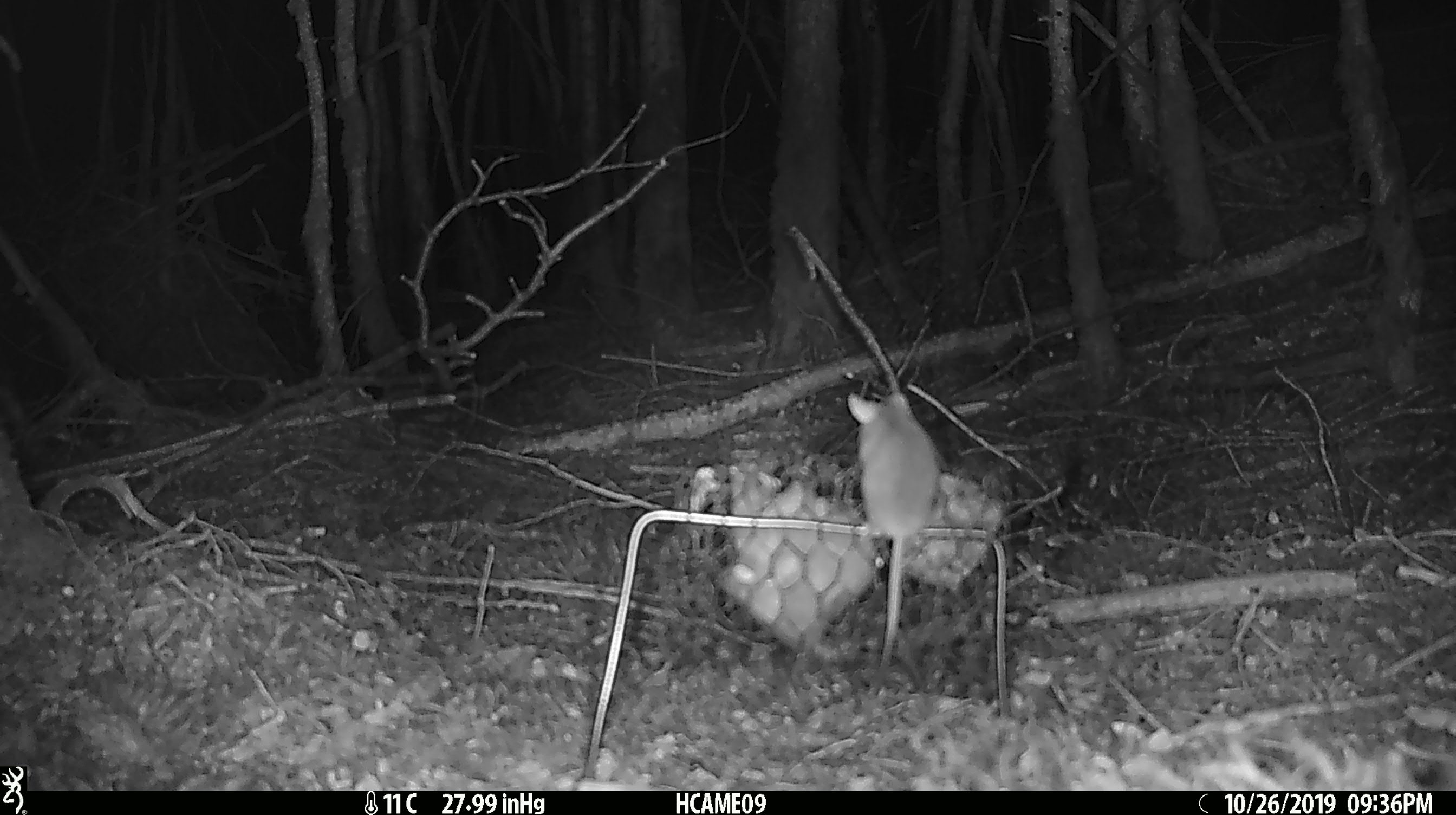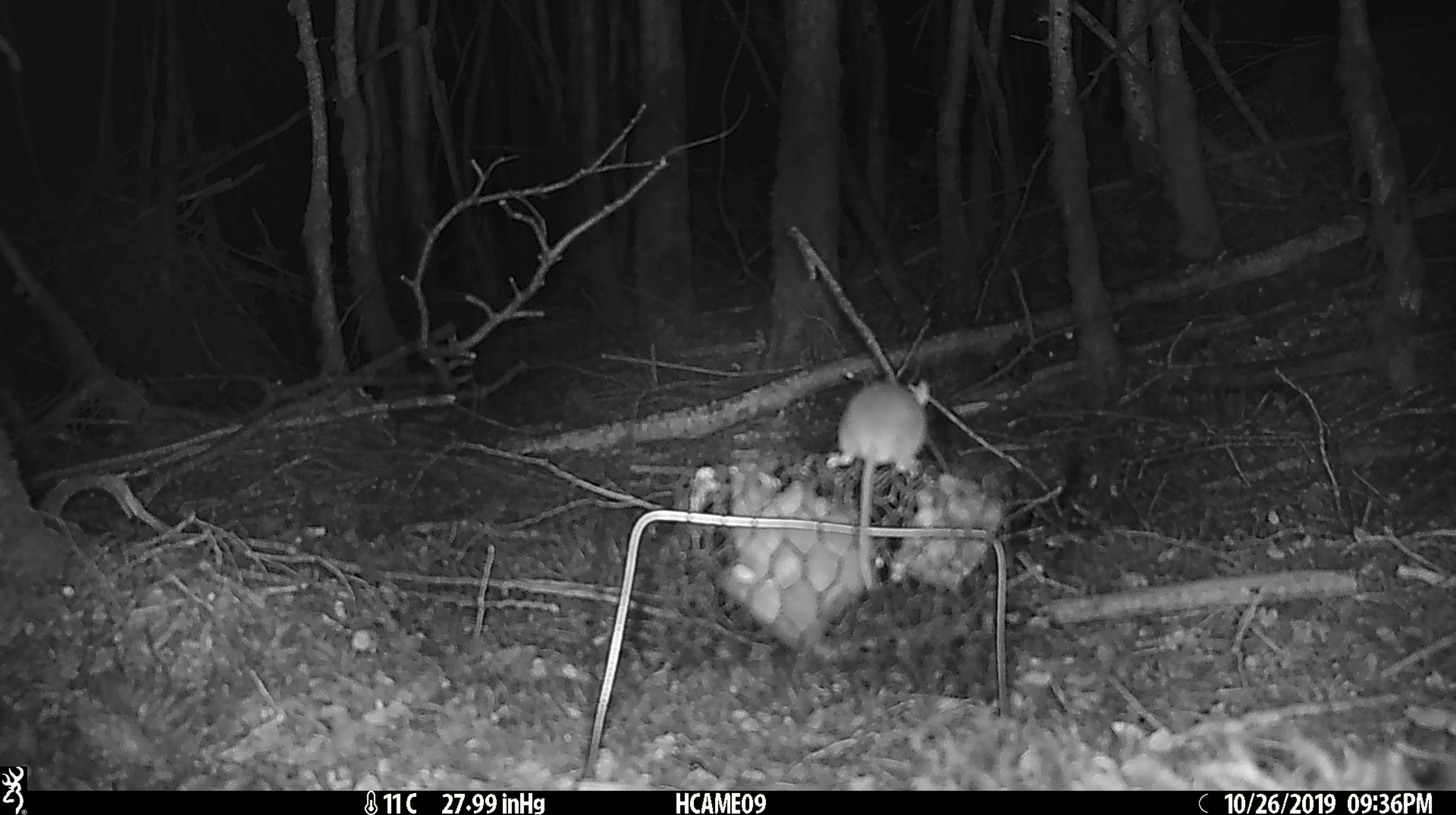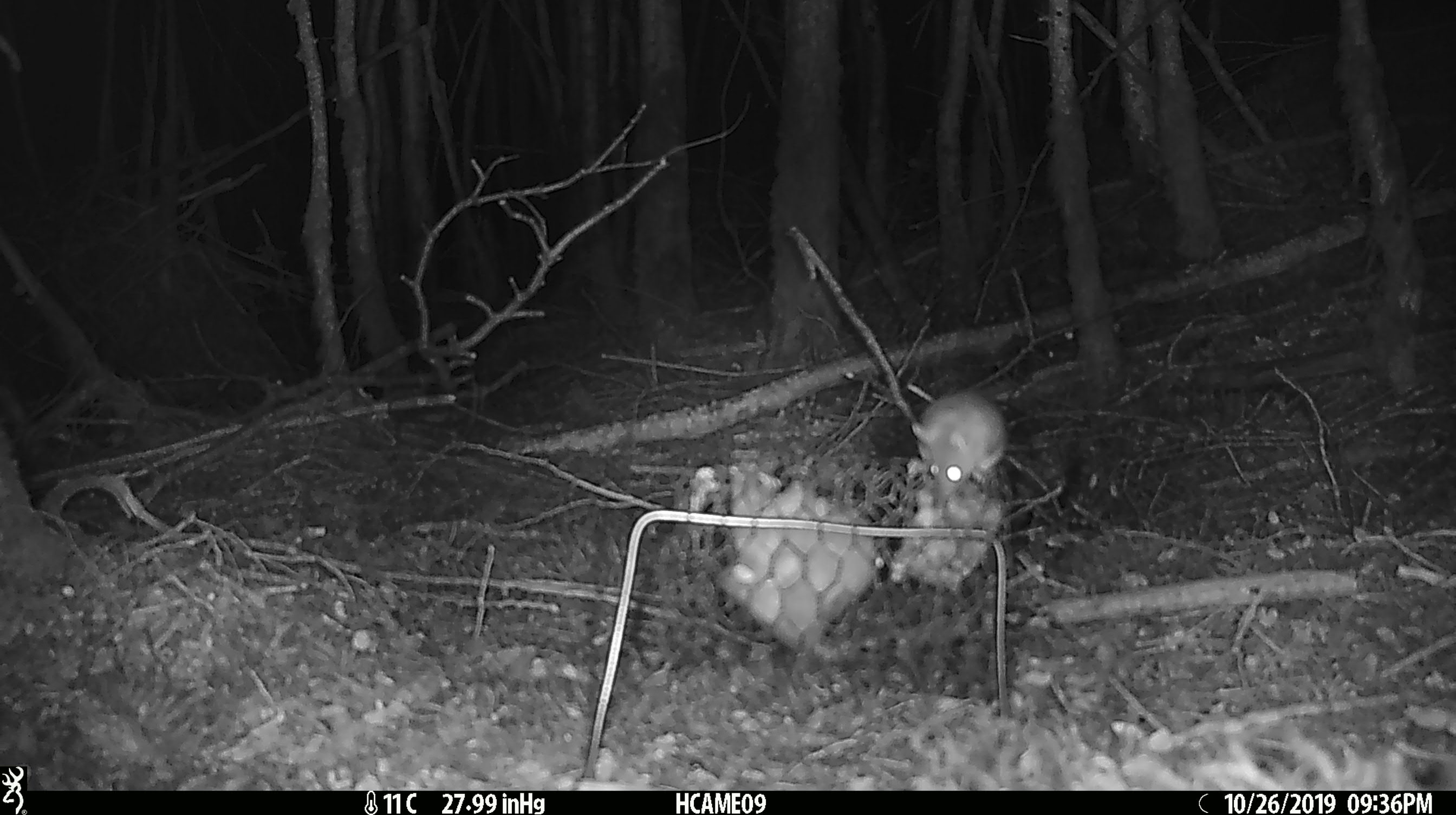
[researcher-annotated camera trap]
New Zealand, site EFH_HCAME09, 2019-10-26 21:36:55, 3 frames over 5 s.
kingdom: Animalia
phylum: Chordata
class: Mammalia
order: Rodentia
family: Muridae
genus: Mus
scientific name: Mus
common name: mouse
Mouse (Mus).